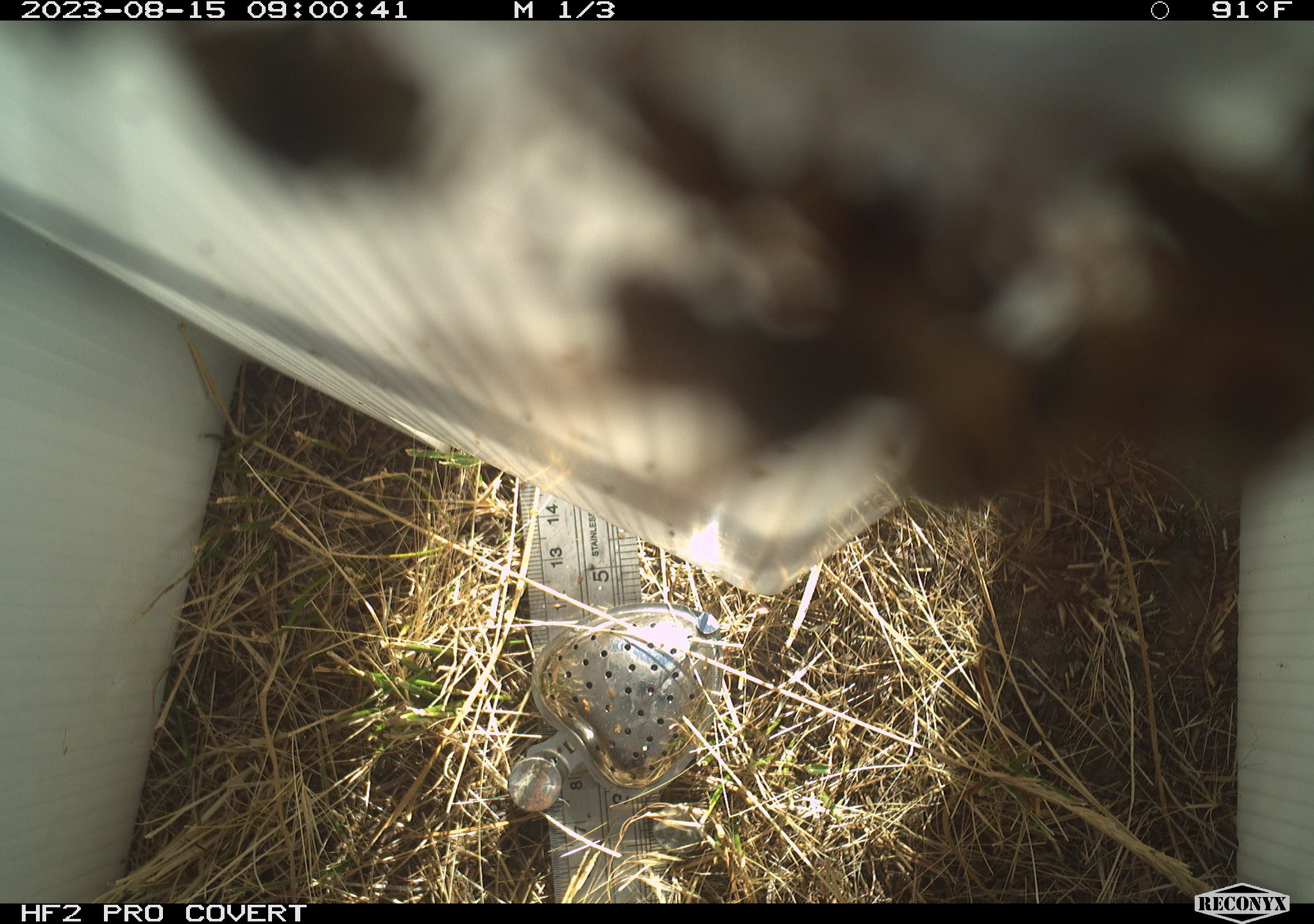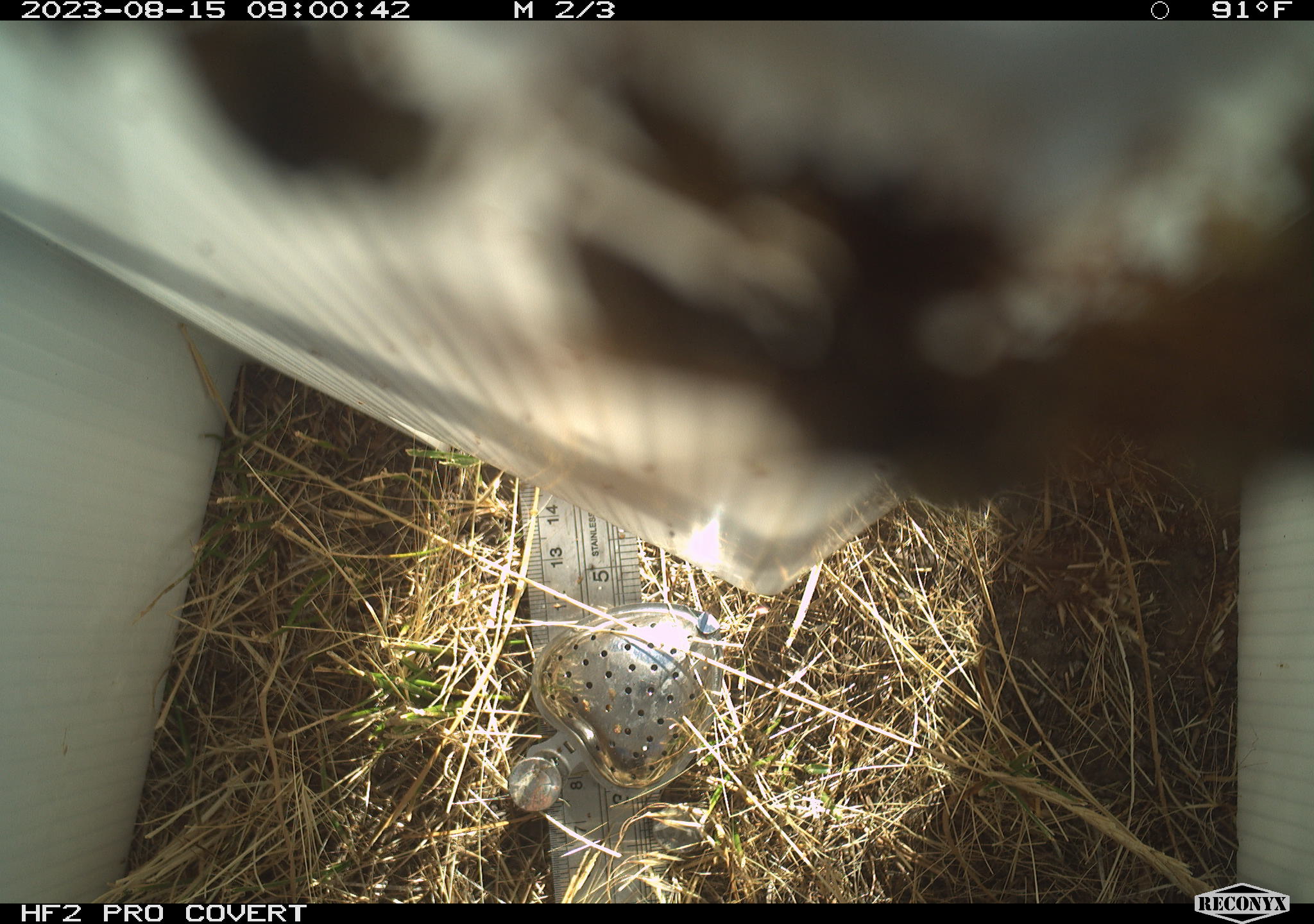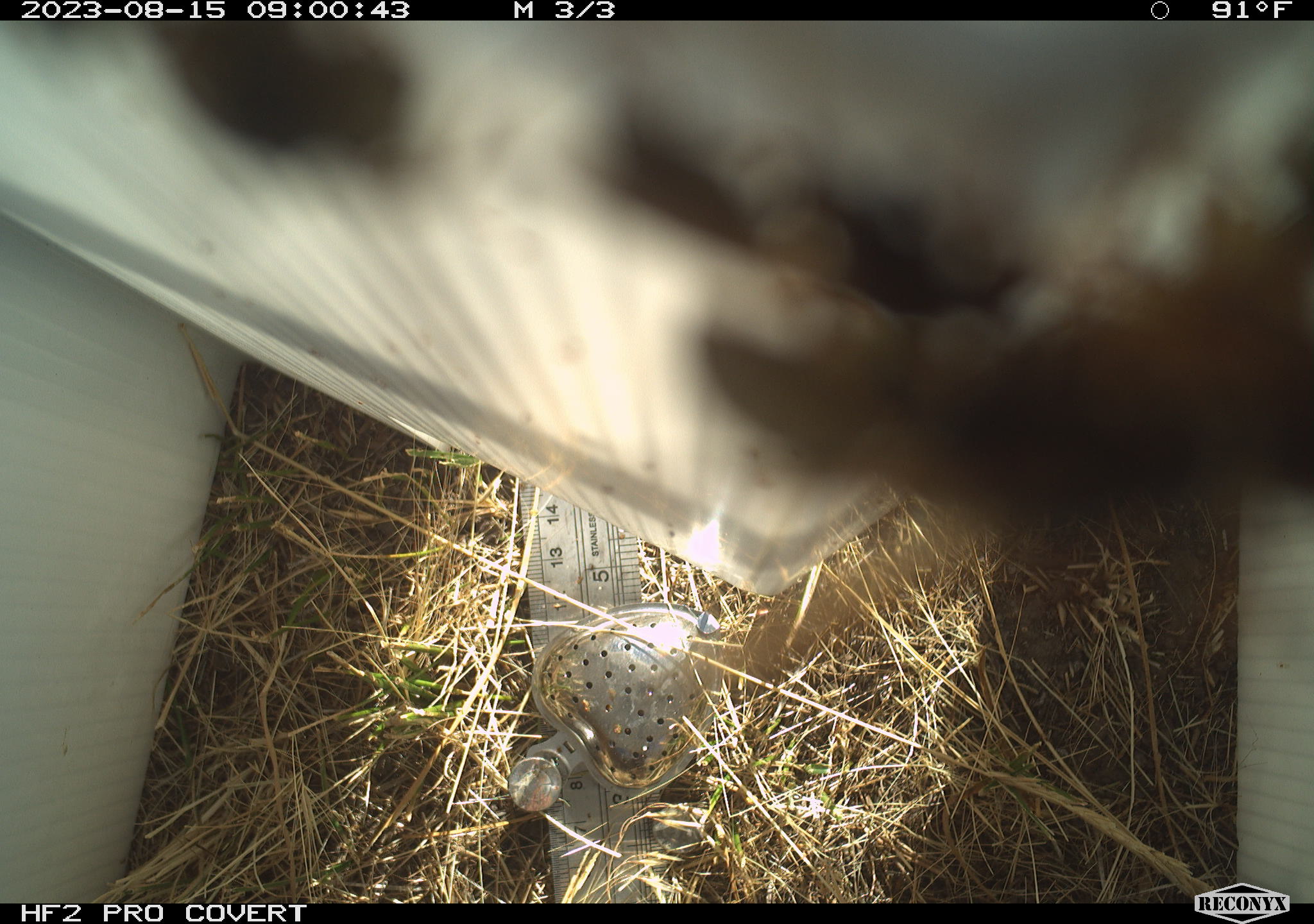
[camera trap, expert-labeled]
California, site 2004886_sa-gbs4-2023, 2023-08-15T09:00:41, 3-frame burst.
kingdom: Animalia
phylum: Arthropoda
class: Insecta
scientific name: Insecta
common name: insect